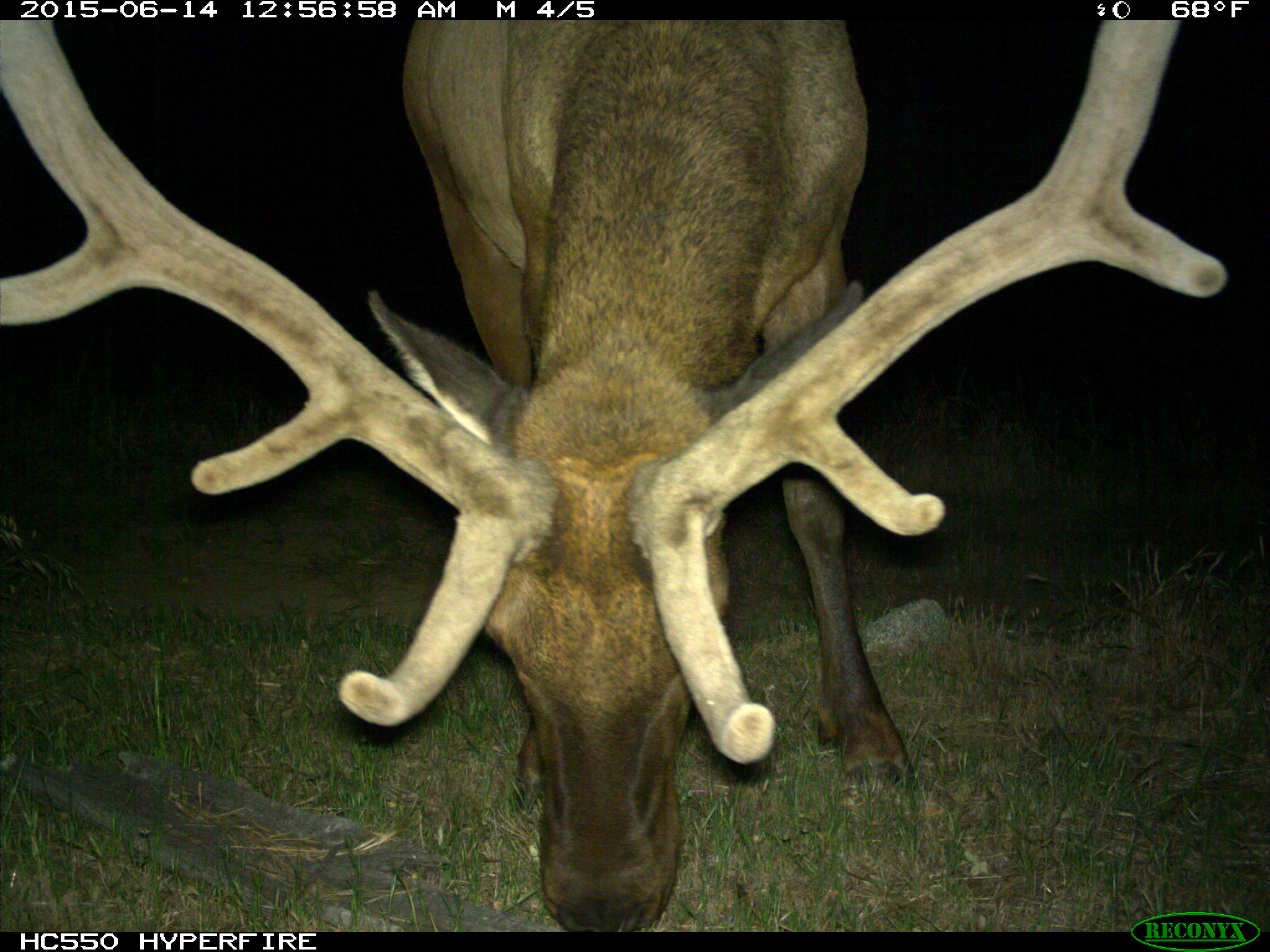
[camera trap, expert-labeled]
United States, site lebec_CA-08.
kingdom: Animalia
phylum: Chordata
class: Mammalia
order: Artiodactyla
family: Cervidae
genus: Cervus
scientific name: Cervus canadensis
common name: elk